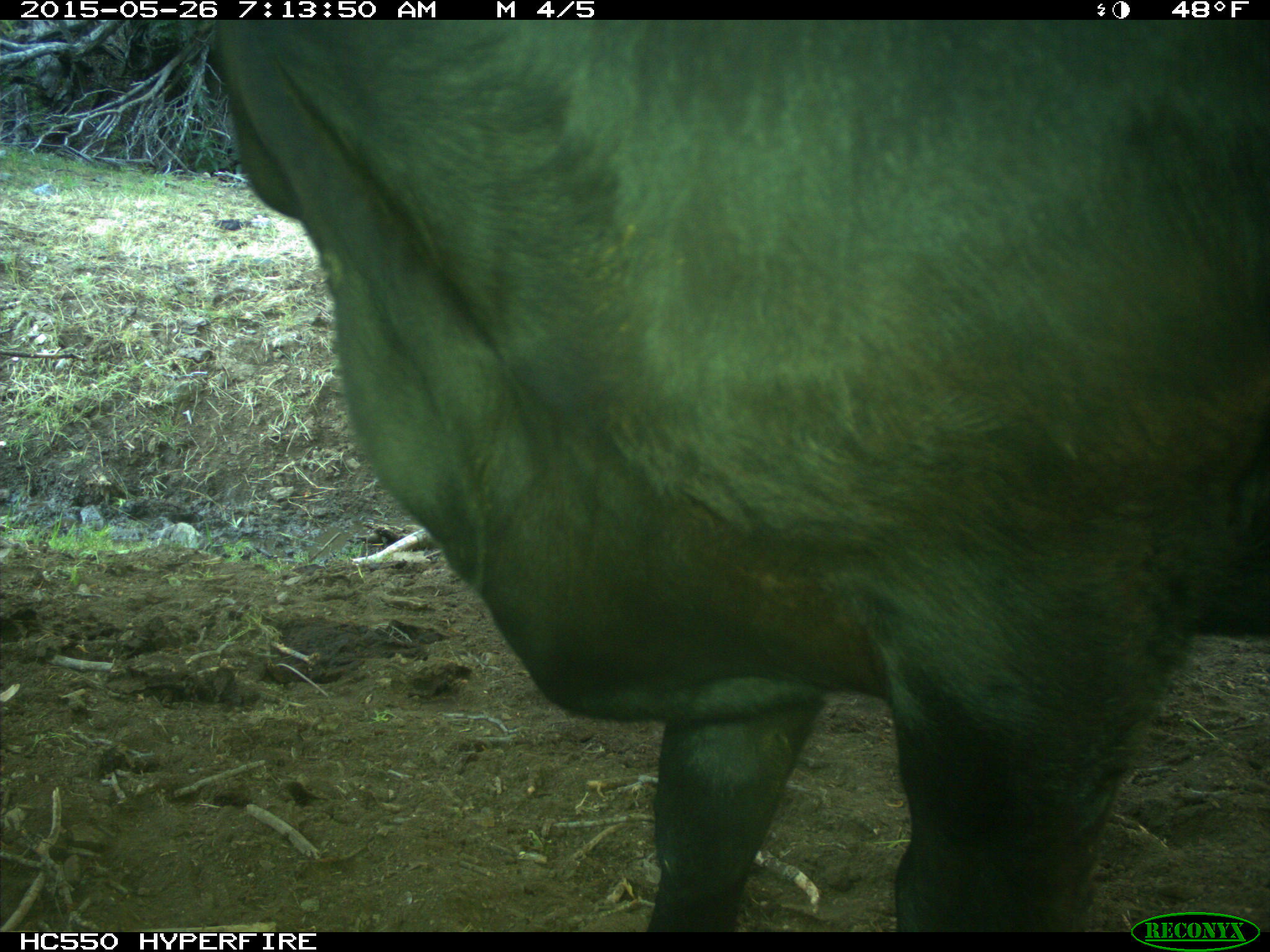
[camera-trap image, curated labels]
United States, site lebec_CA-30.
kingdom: Animalia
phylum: Chordata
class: Mammalia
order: Artiodactyla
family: Bovidae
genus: Bos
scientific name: Bos taurus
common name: domestic cow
Bos taurus (domestic cow).